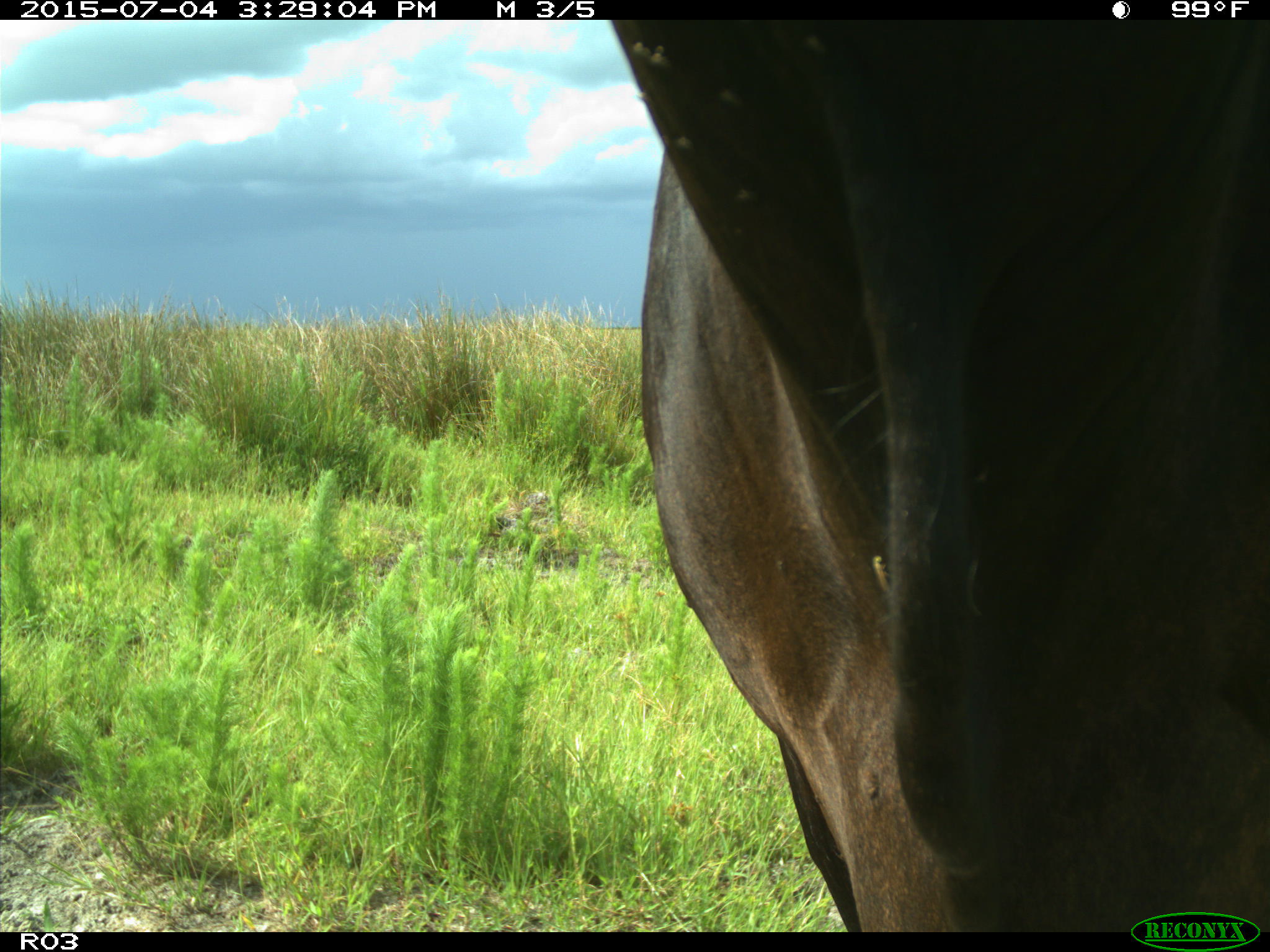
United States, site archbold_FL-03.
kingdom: Animalia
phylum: Chordata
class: Mammalia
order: Artiodactyla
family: Bovidae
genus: Bos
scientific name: Bos taurus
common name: domestic cow